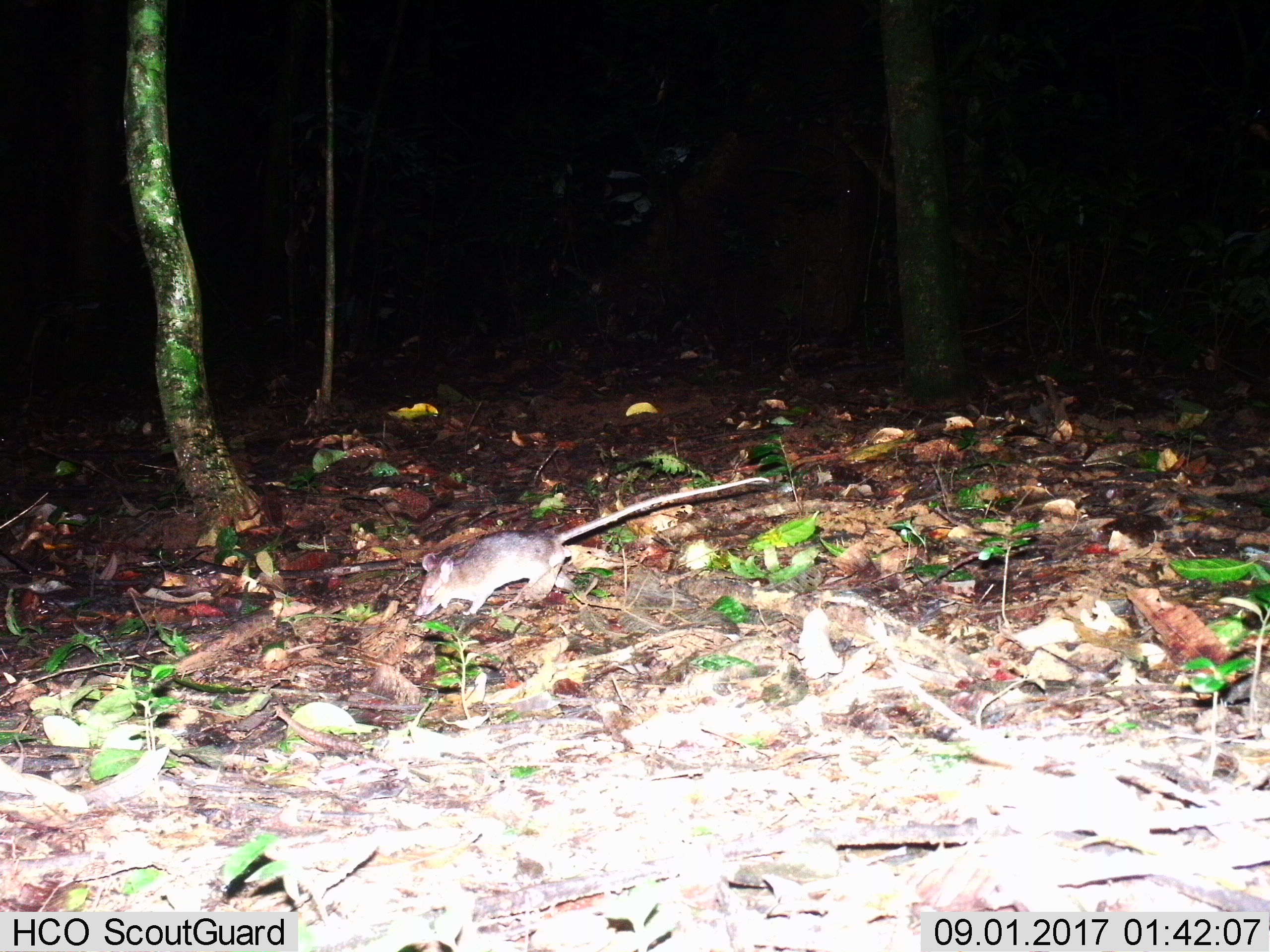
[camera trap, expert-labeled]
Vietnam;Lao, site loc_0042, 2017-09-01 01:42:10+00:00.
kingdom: Animalia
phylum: Chordata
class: Mammalia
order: Rodentia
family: Muridae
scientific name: Muridae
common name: old-world mice and rats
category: unidentified murid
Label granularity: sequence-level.